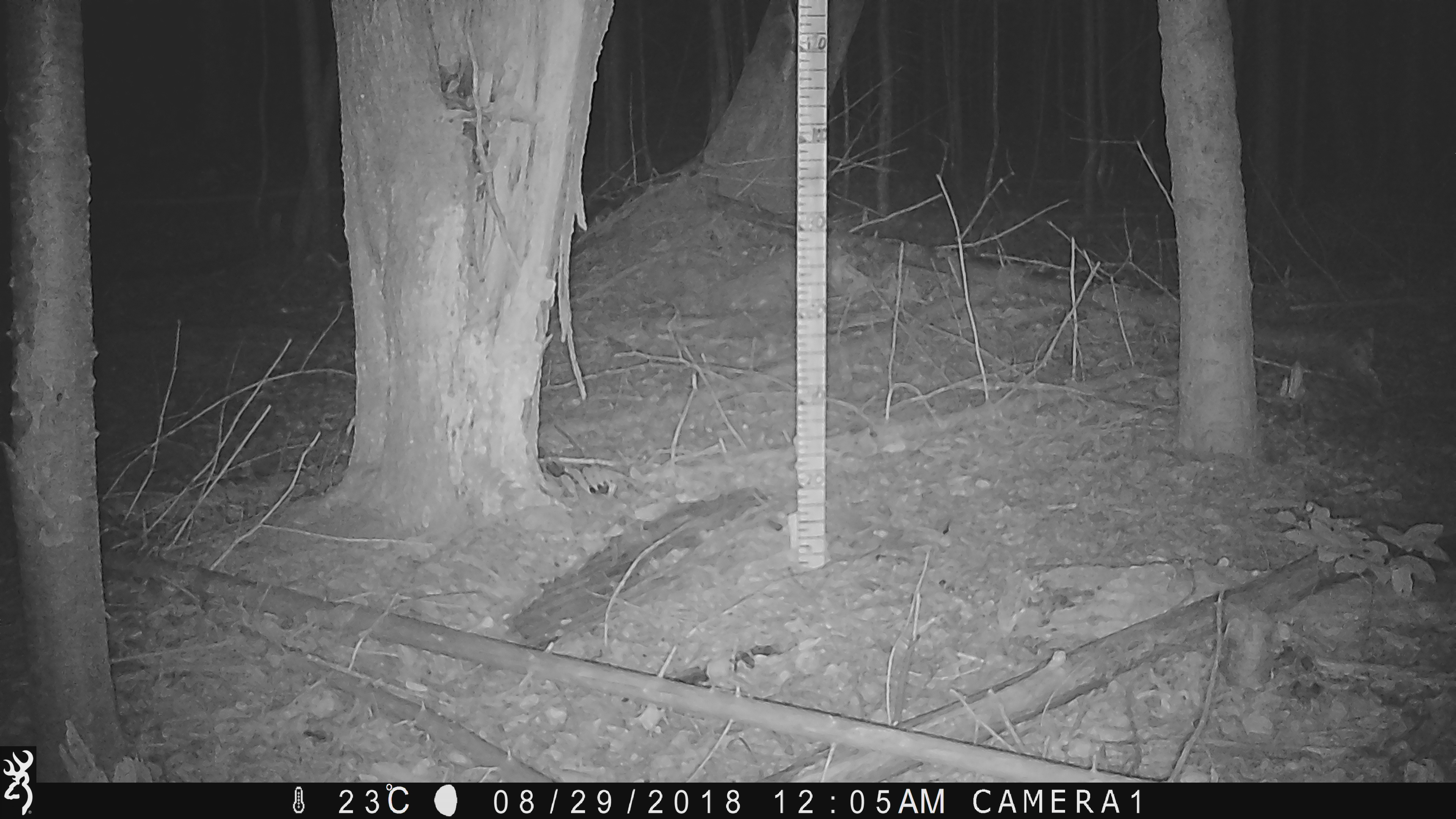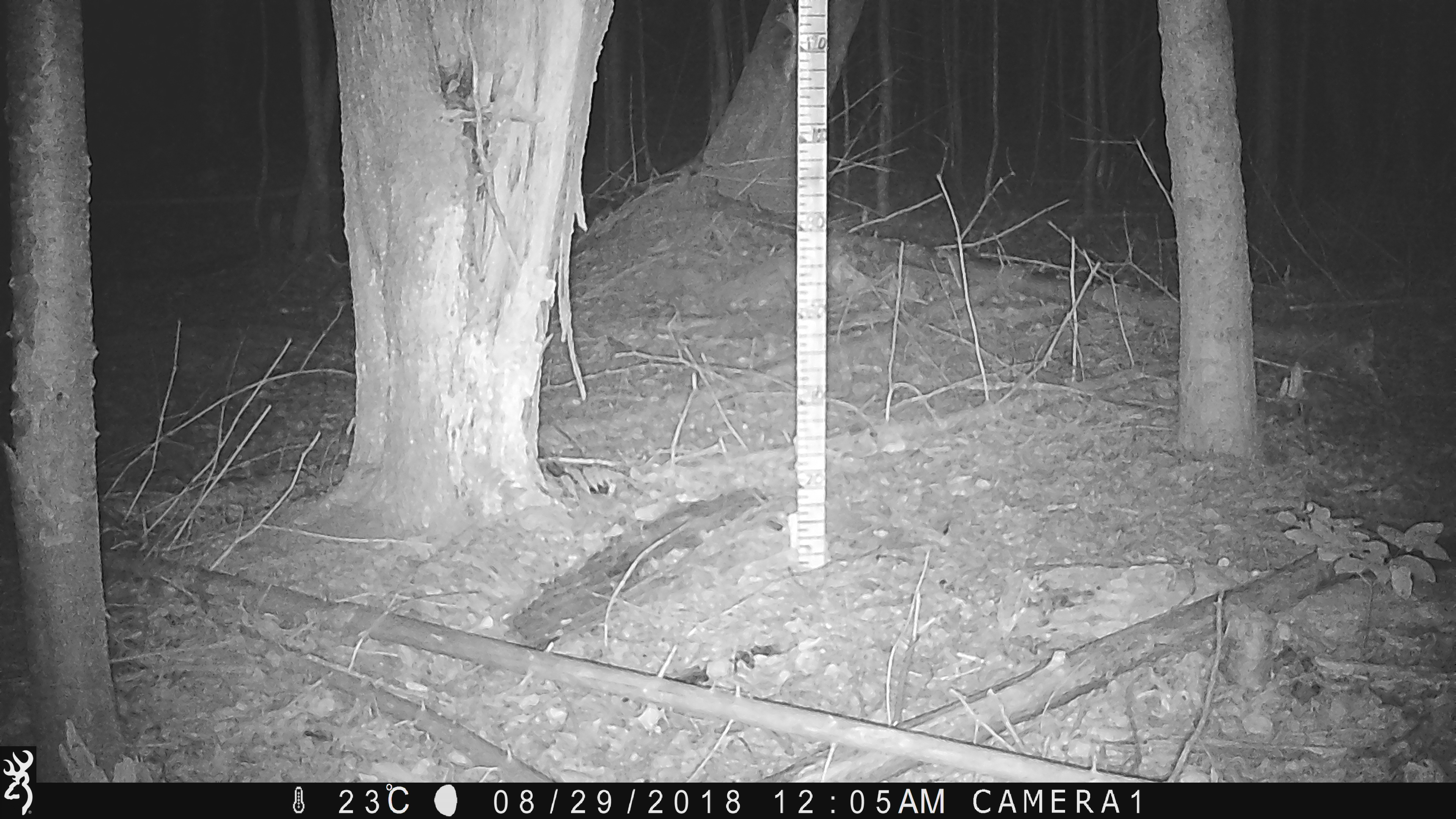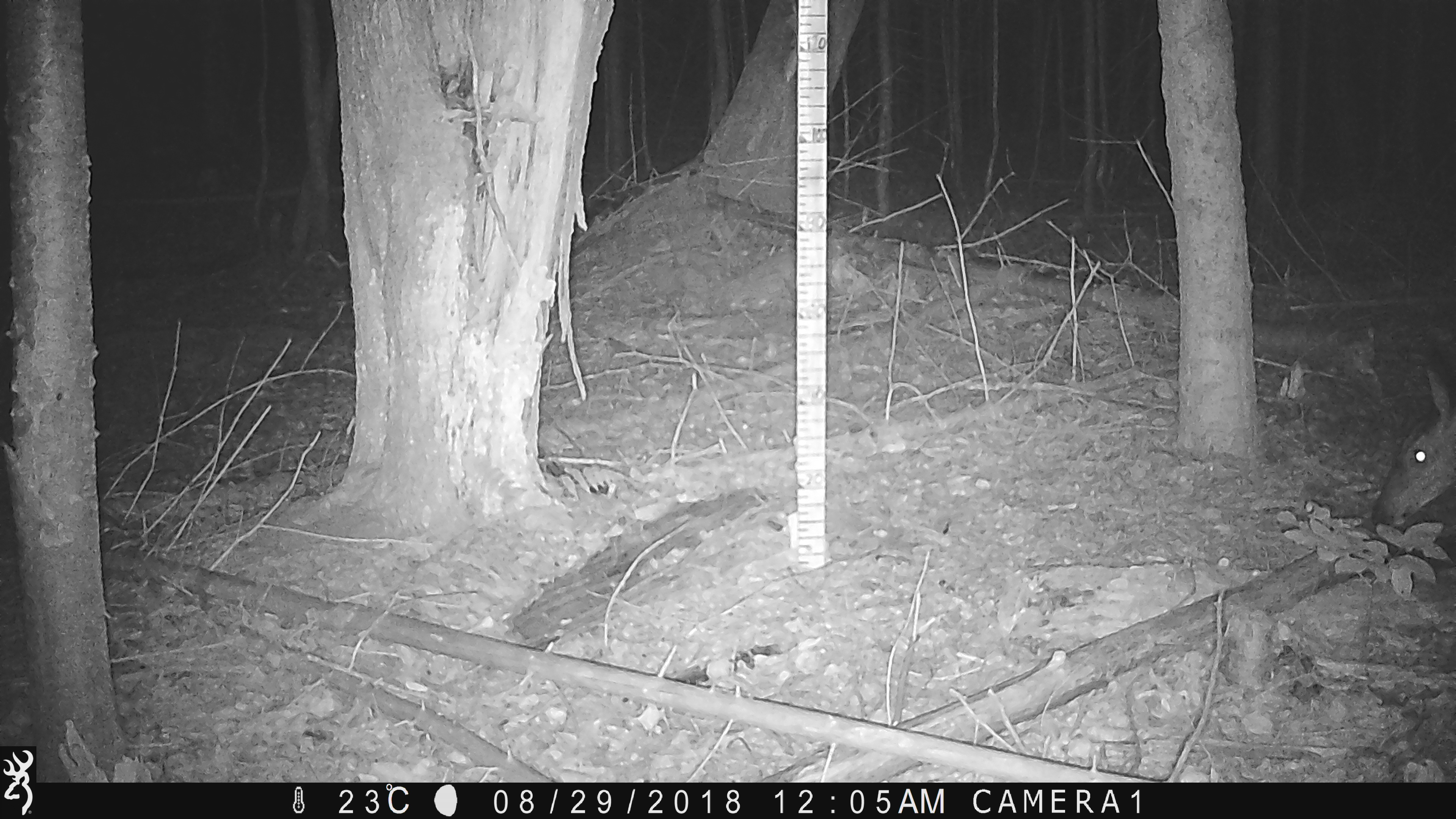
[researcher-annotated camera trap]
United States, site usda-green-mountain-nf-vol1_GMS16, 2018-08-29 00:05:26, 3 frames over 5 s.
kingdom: Animalia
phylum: Chordata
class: Mammalia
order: Artiodactyla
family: Cervidae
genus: Odocoileus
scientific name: Odocoileus virginianus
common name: white-tailed deer